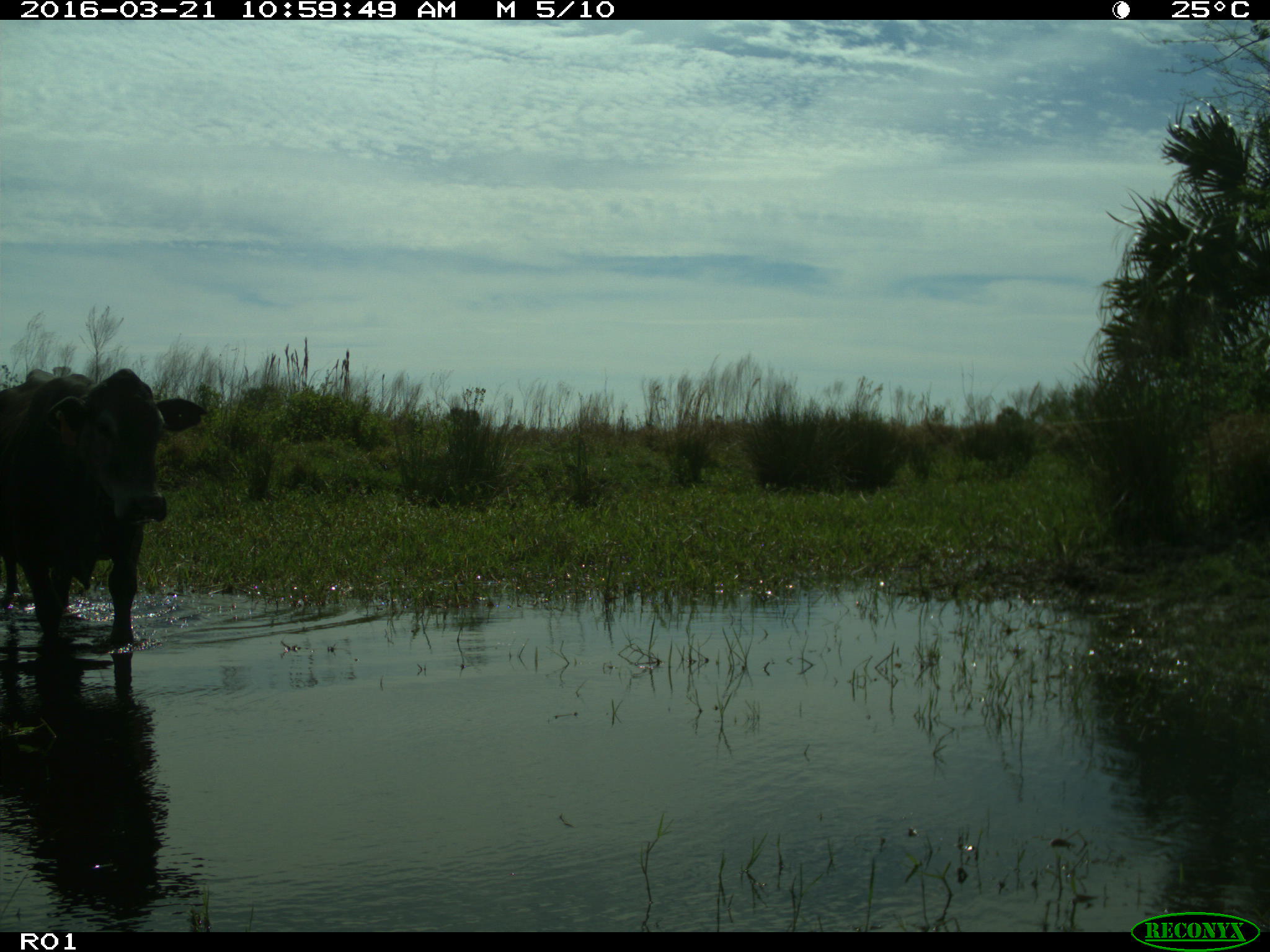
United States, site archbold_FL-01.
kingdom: Animalia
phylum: Chordata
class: Mammalia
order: Artiodactyla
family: Bovidae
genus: Bos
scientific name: Bos taurus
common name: domestic cow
Bos taurus (domestic cow).